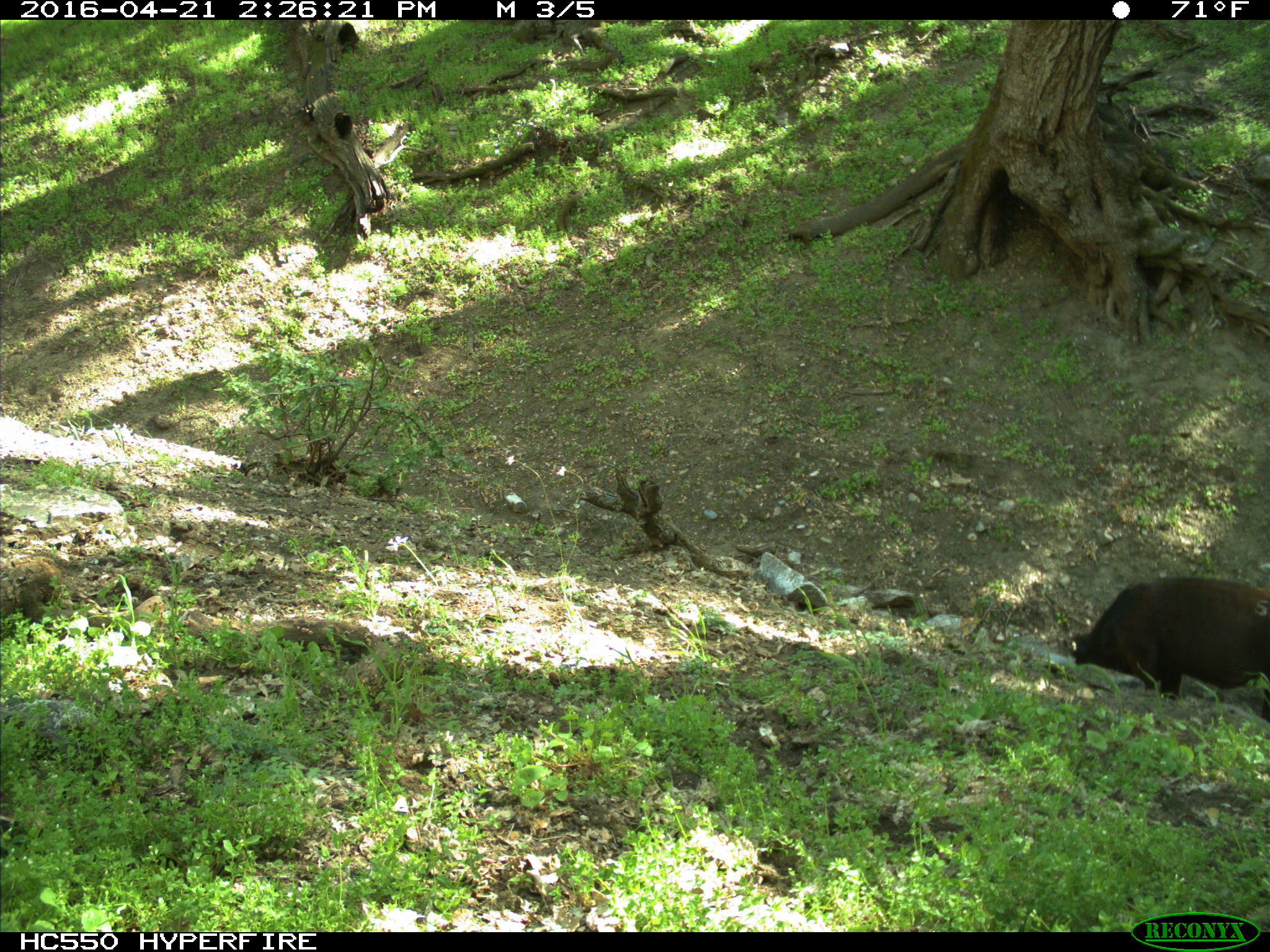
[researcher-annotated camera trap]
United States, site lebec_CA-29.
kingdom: Animalia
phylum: Chordata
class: Mammalia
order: Artiodactyla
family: Bovidae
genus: Bos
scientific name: Bos taurus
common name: domestic cow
Bos taurus (domestic cow).